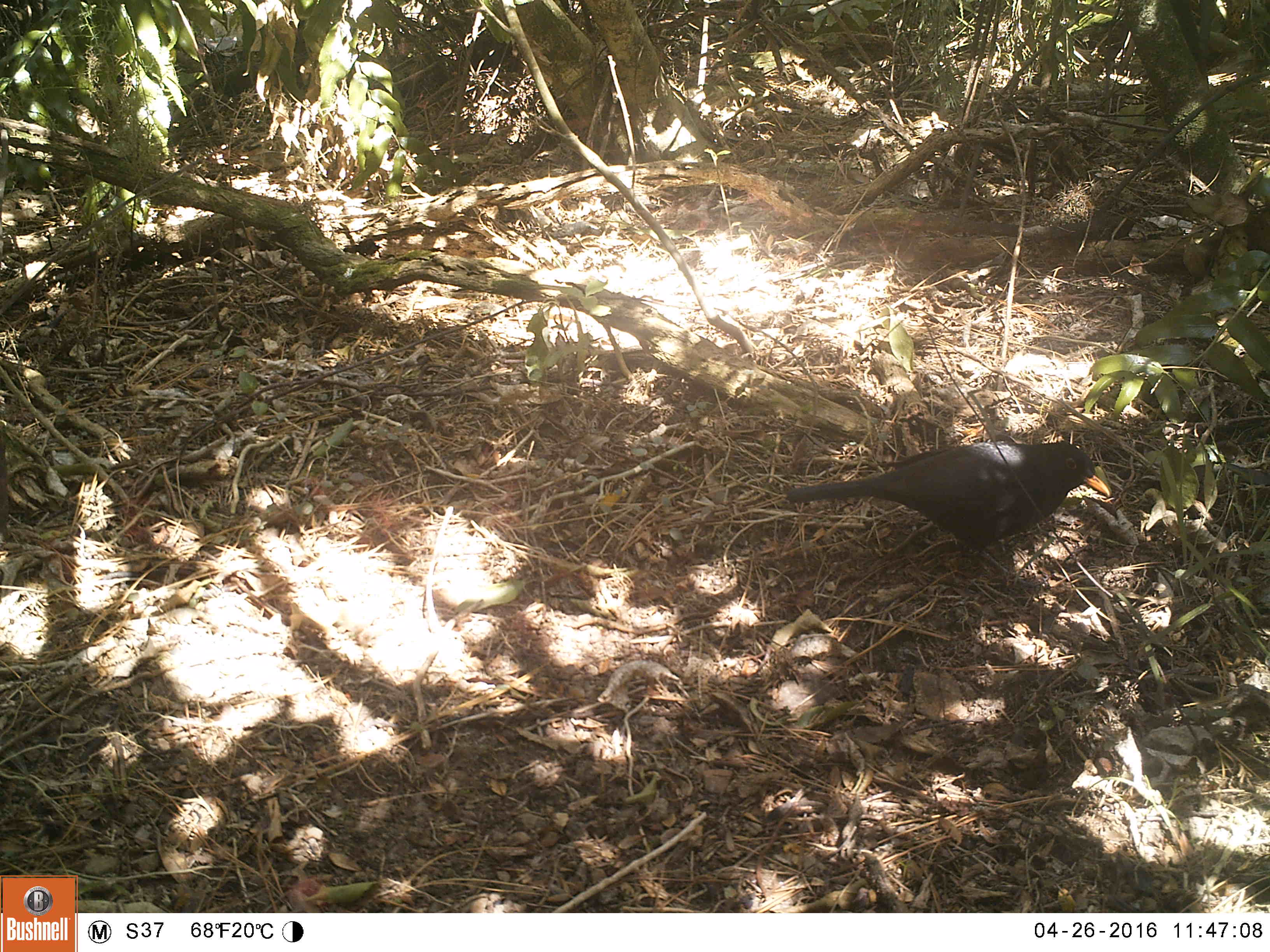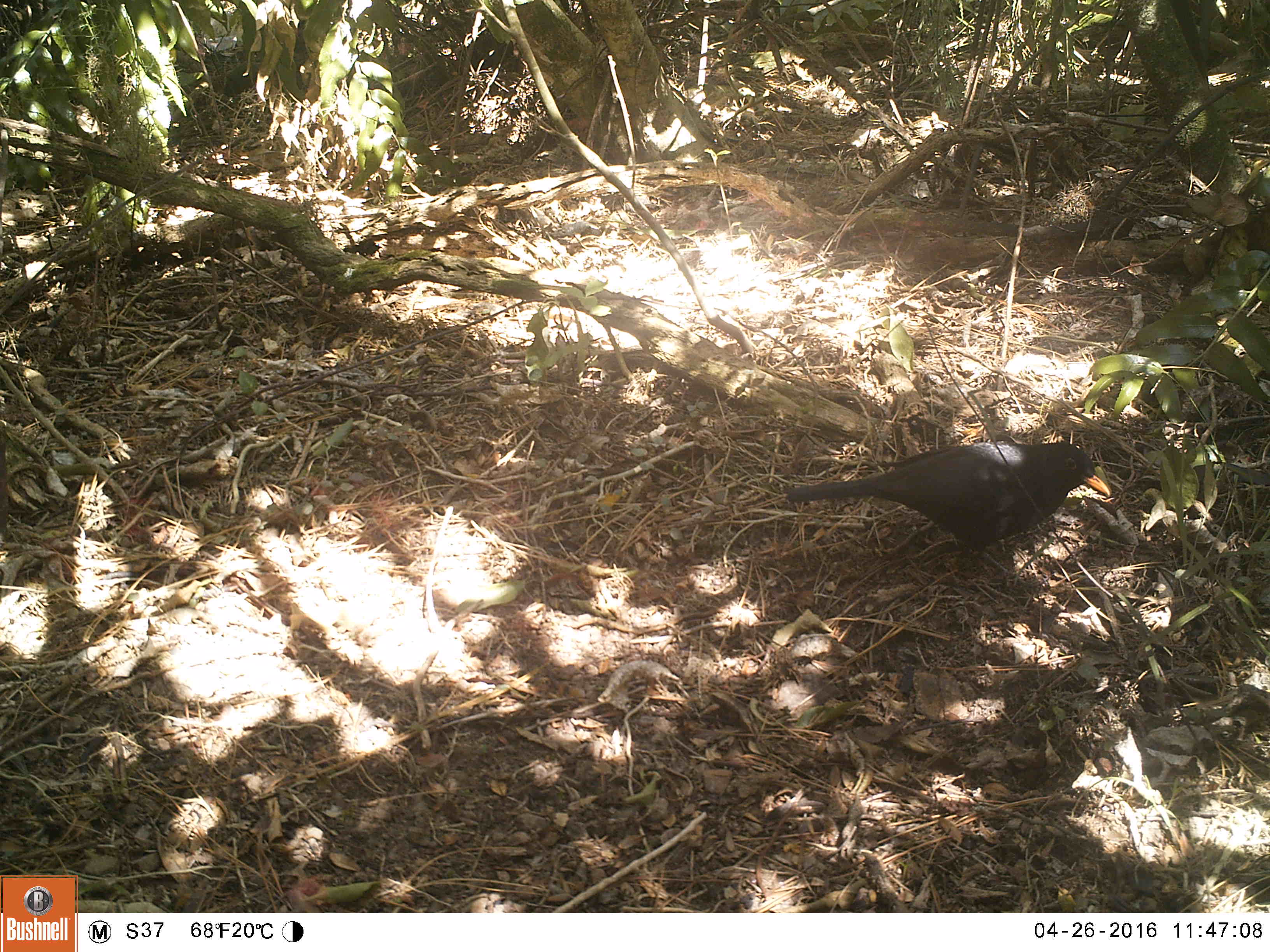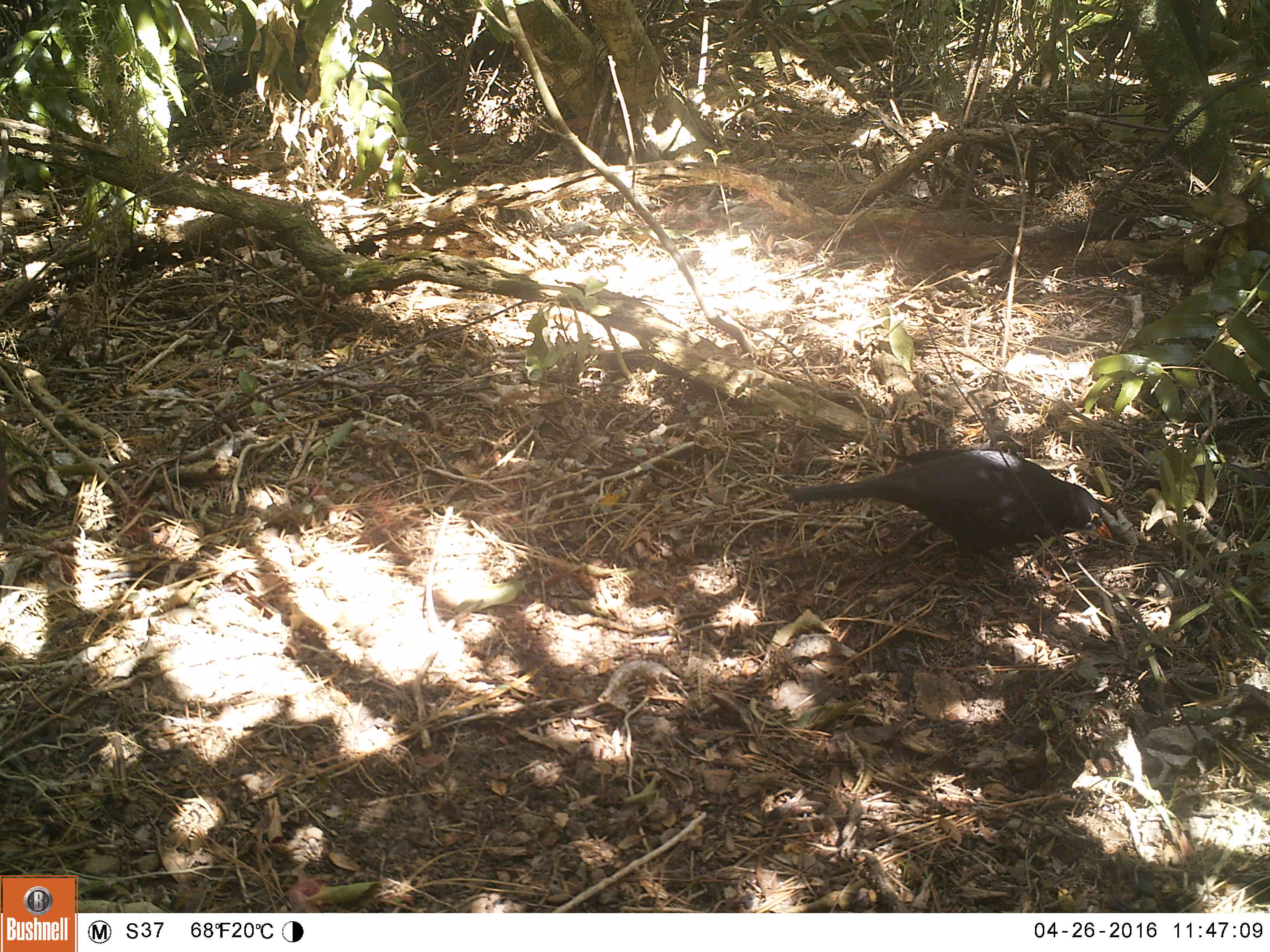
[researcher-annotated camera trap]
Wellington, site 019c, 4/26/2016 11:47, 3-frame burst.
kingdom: Animalia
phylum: Chordata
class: Aves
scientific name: Aves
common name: bird